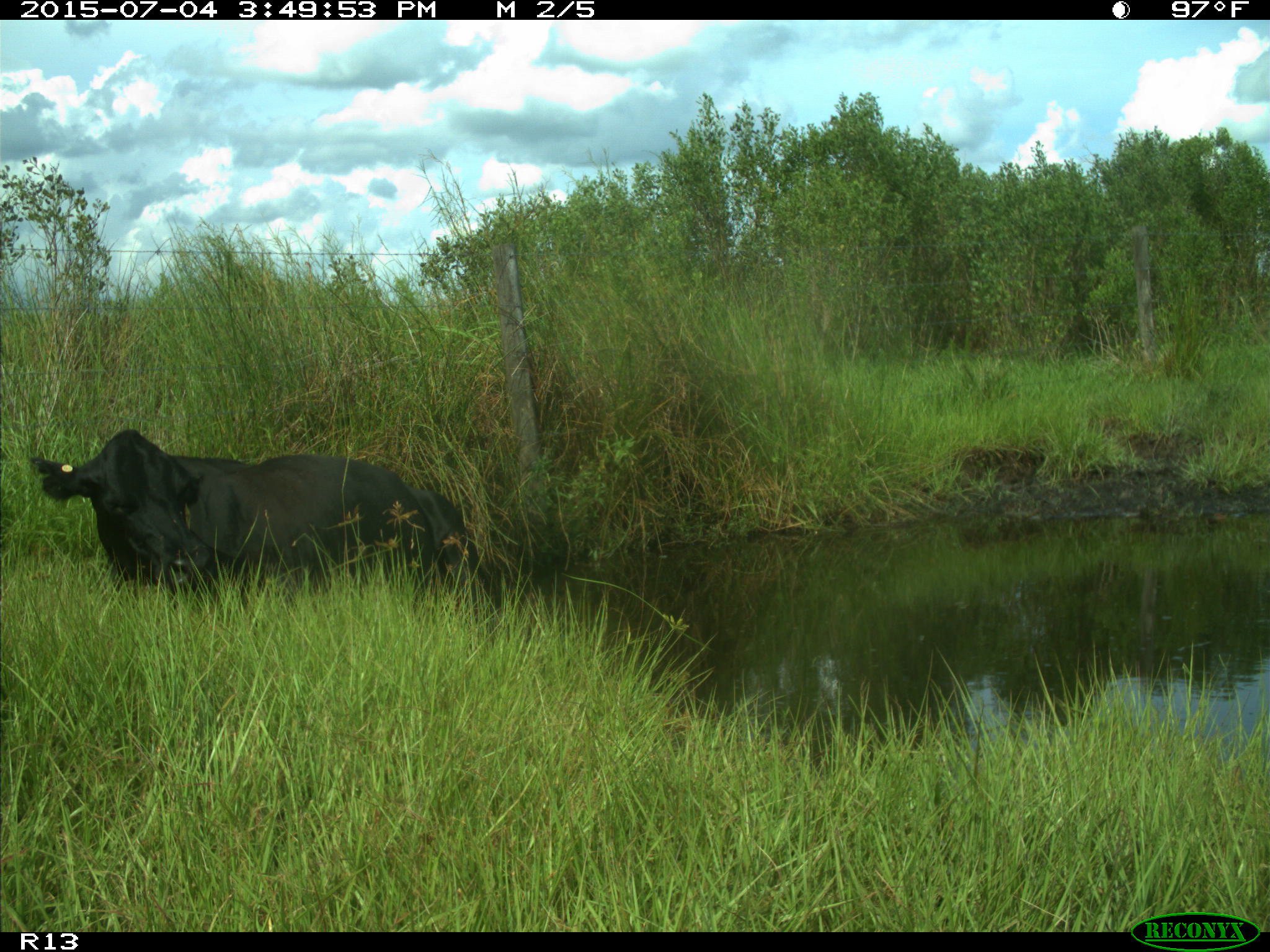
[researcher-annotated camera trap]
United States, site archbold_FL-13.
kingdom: Animalia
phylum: Chordata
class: Mammalia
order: Artiodactyla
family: Bovidae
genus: Bos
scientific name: Bos taurus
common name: domestic cow